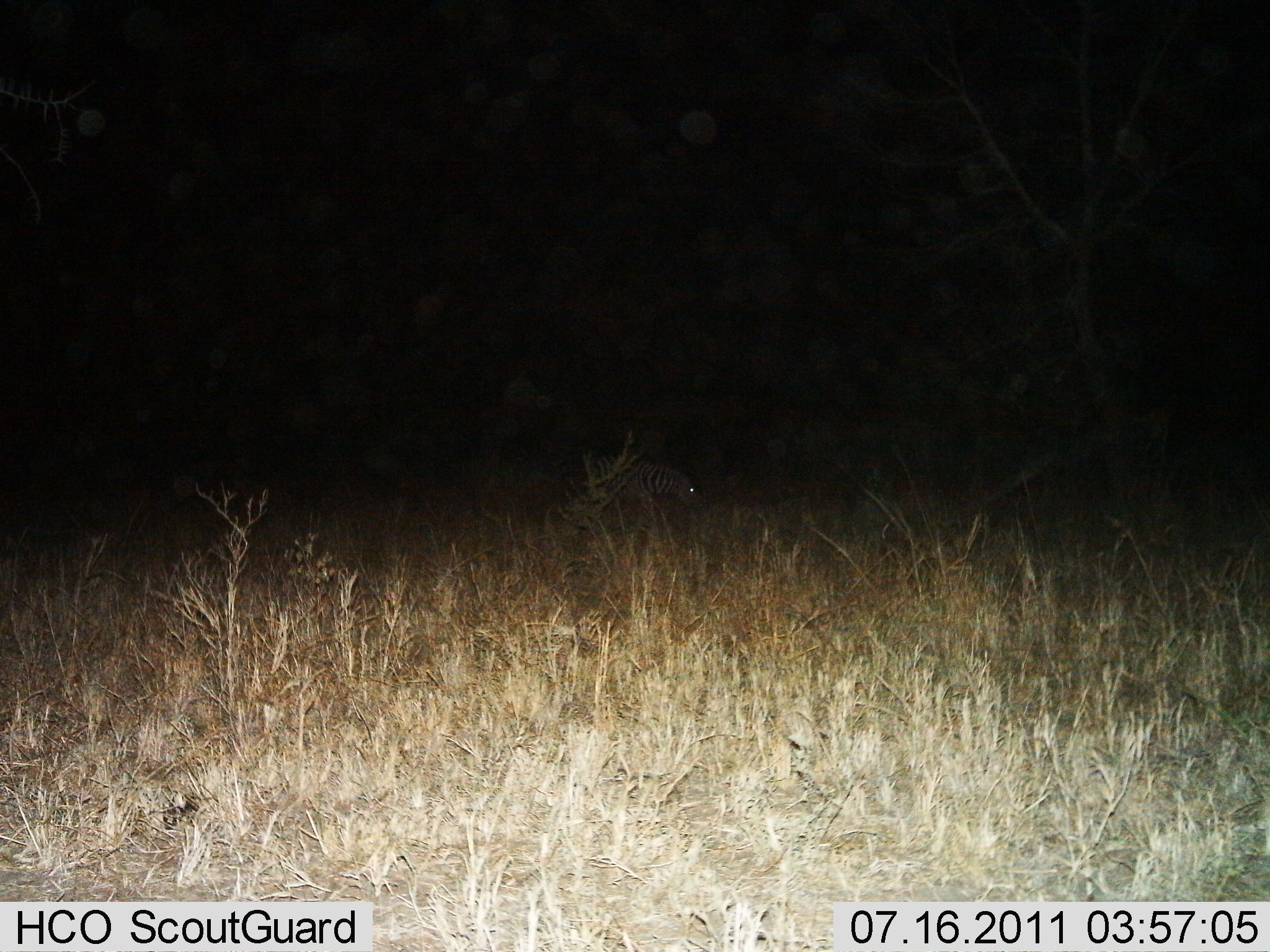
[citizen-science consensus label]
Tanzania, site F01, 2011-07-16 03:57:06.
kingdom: Animalia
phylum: Chordata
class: Mammalia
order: Perissodactyla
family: Equidae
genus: Equus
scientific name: Equus quagga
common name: plains zebra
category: zebra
Zebra (plains zebra) (Equus quagga), count 1. Behavior (volunteer vote fractions): standing 60%, resting 0%, moving 0%, interacting 0%. Young present (vote fraction): 0%. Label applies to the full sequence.